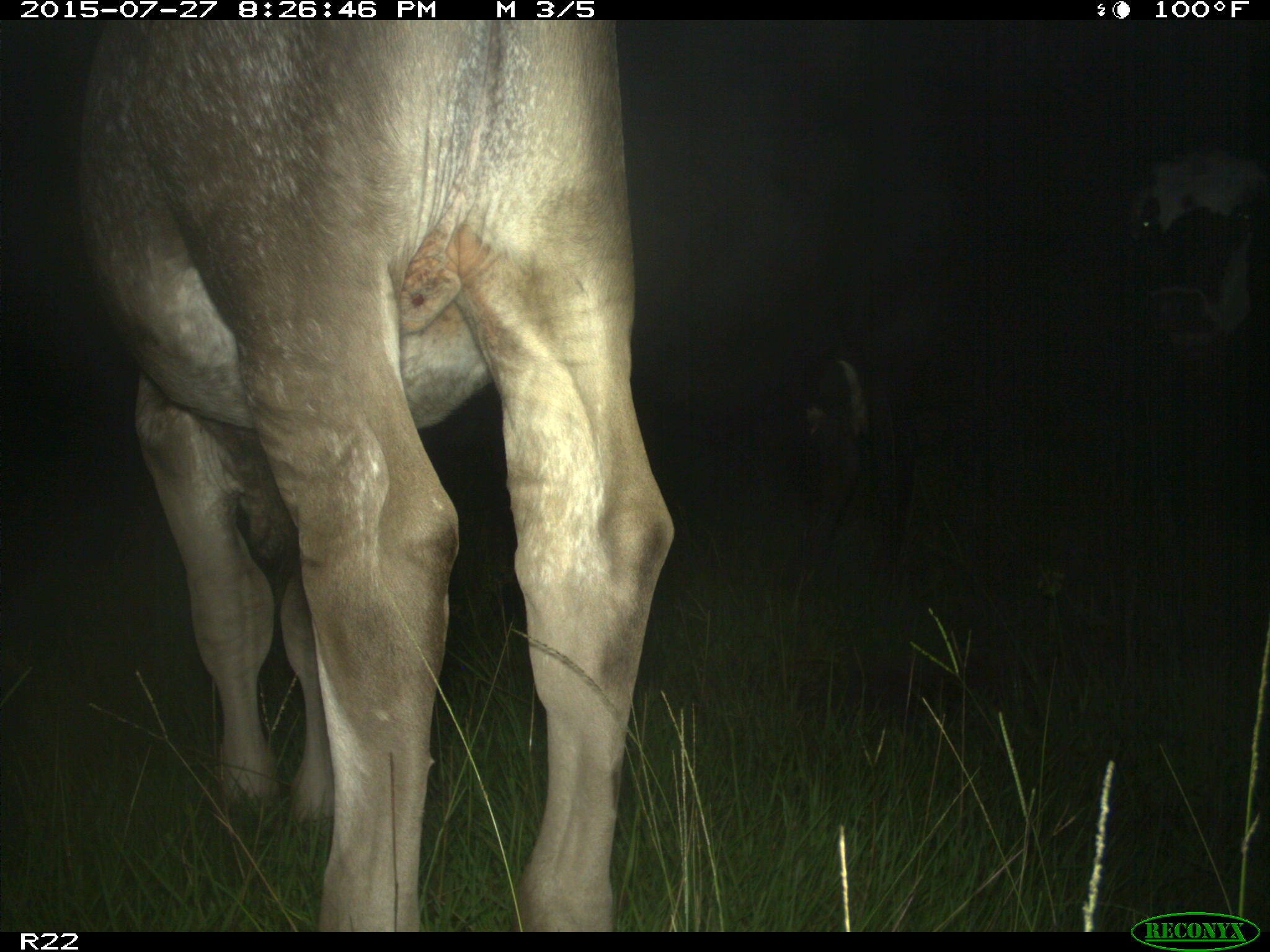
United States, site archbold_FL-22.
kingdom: Animalia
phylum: Chordata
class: Mammalia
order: Artiodactyla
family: Bovidae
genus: Bos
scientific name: Bos taurus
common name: domestic cow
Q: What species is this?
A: Bos taurus (domestic cow).